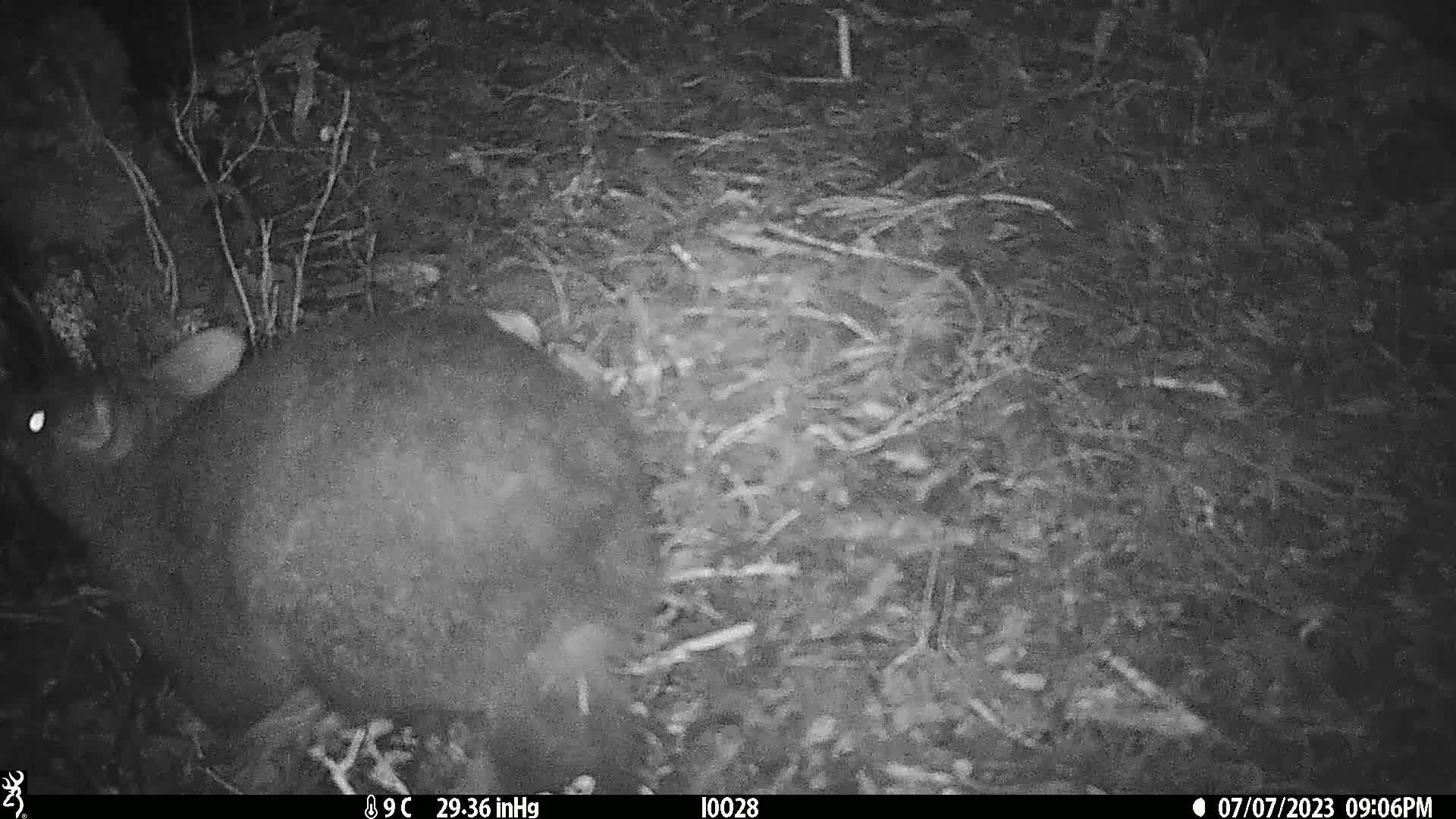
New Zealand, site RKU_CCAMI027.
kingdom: Animalia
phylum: Chordata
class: Mammalia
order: Diprotodontia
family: Phalangeridae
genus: Trichosurus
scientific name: Trichosurus vulpecula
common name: common brushtail possum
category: possum